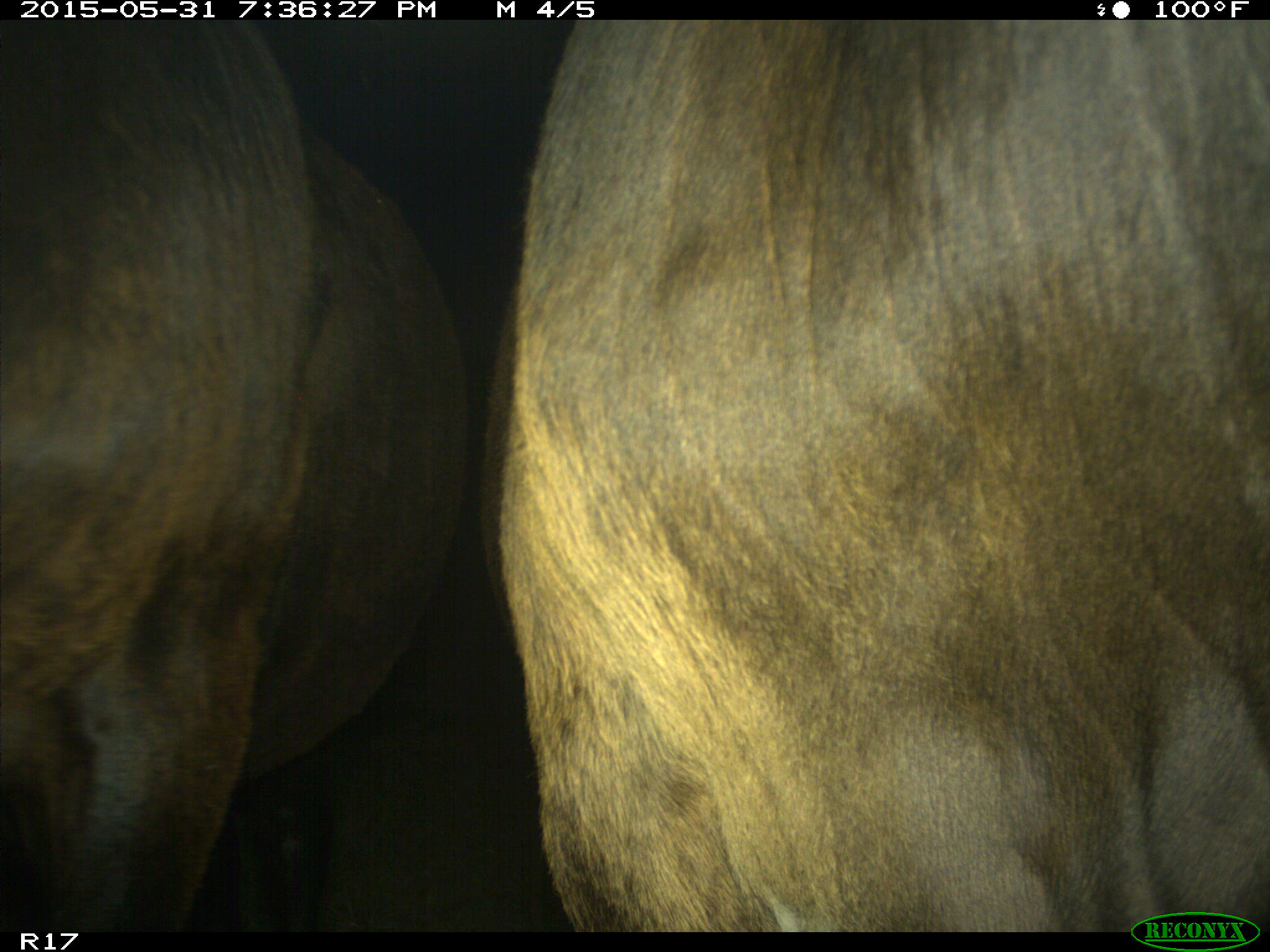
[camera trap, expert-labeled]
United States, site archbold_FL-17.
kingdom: Animalia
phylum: Chordata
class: Mammalia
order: Artiodactyla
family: Bovidae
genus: Bos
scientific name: Bos taurus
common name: domestic cow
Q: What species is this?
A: Bos taurus (domestic cow).